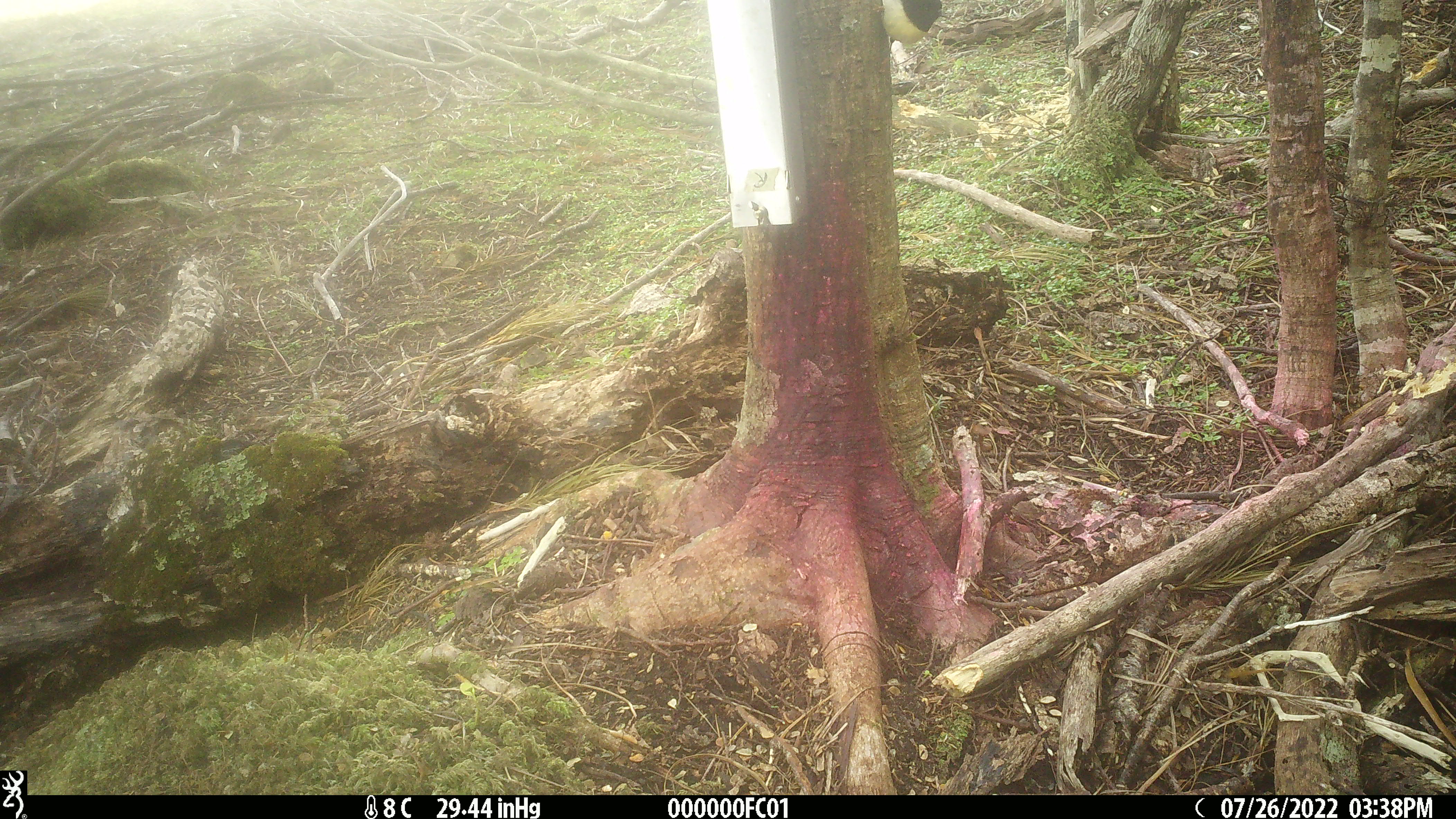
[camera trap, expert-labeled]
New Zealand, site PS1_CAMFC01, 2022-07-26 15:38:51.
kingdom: Animalia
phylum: Chordata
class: Aves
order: Passeriformes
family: Petroicidae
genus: Petroica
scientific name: Petroica macrocephala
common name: tomtit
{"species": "tomtit (Petroica macrocephala)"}